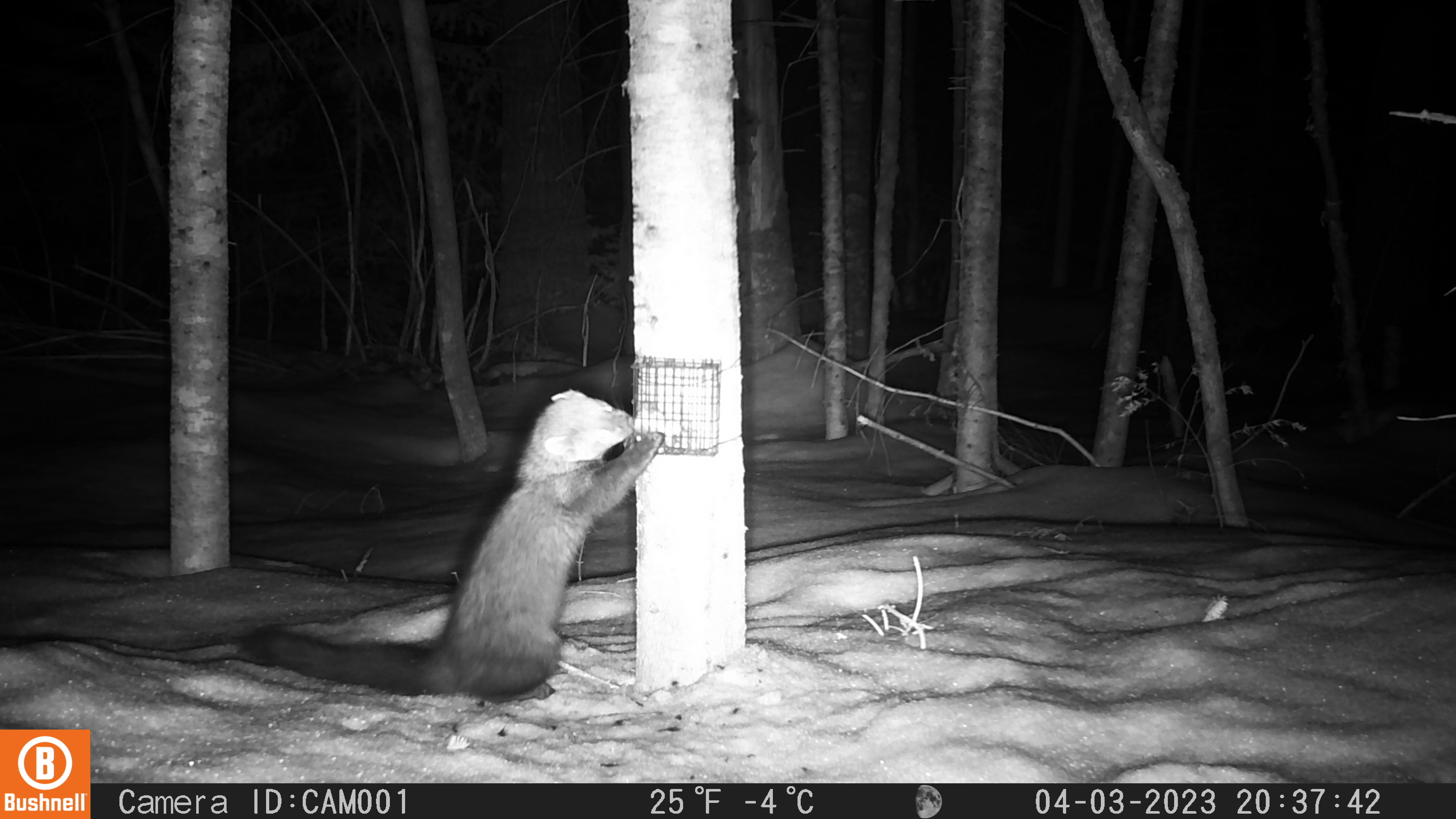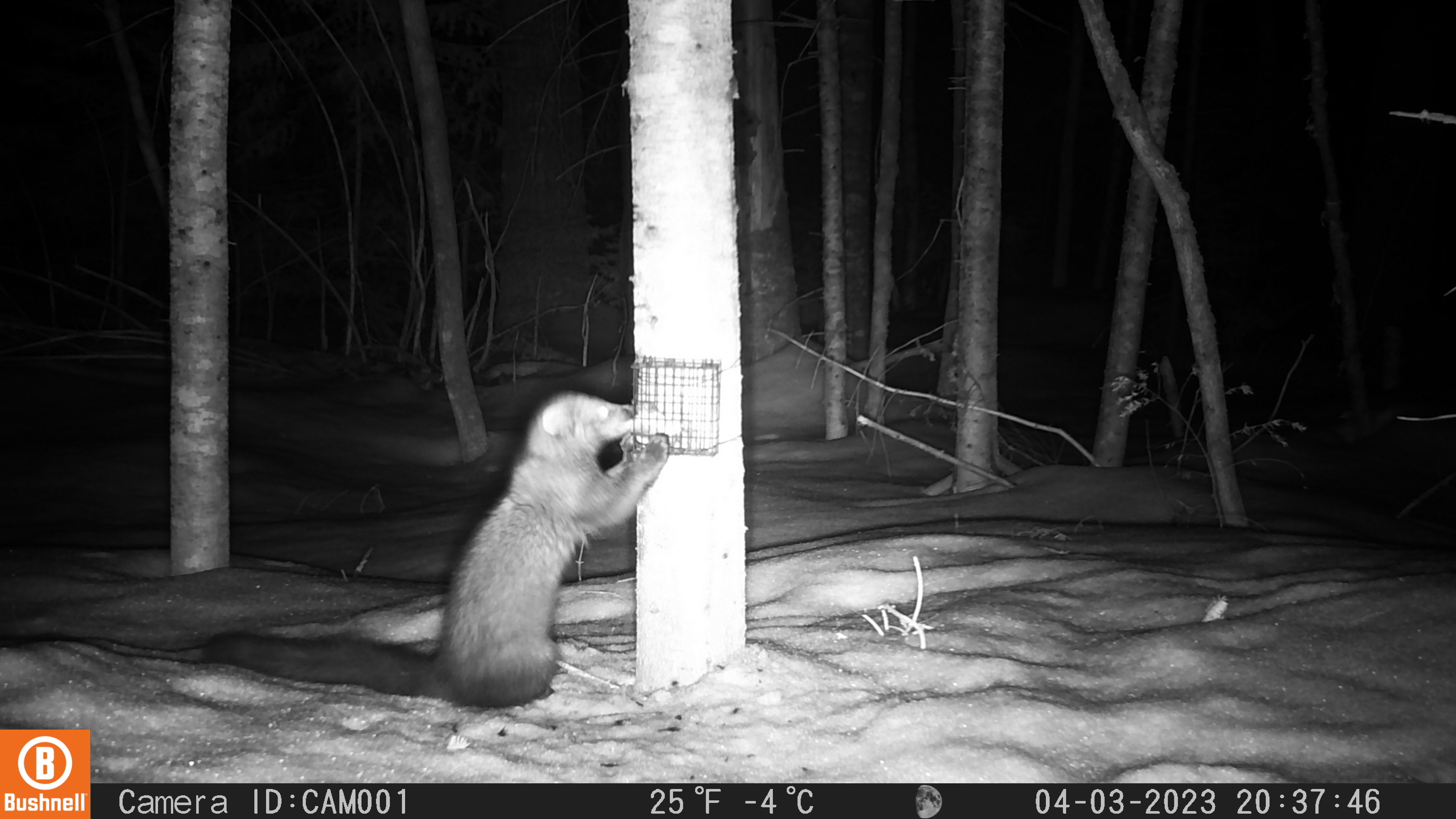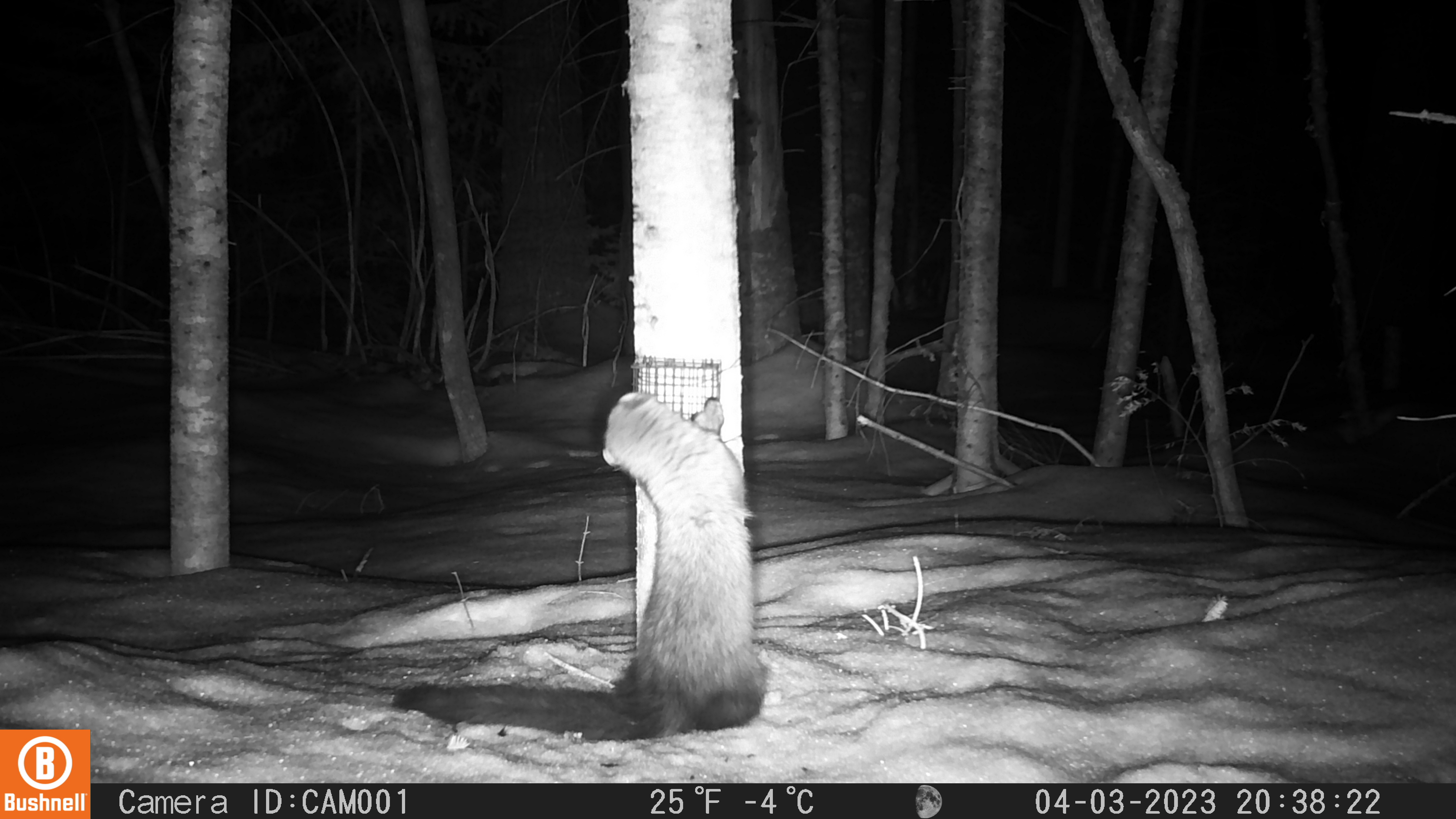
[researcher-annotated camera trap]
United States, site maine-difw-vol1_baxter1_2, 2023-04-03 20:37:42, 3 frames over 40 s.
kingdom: Animalia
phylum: Chordata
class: Mammalia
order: Carnivora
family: Mustelidae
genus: Pekania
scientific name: Pekania pennanti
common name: fisher